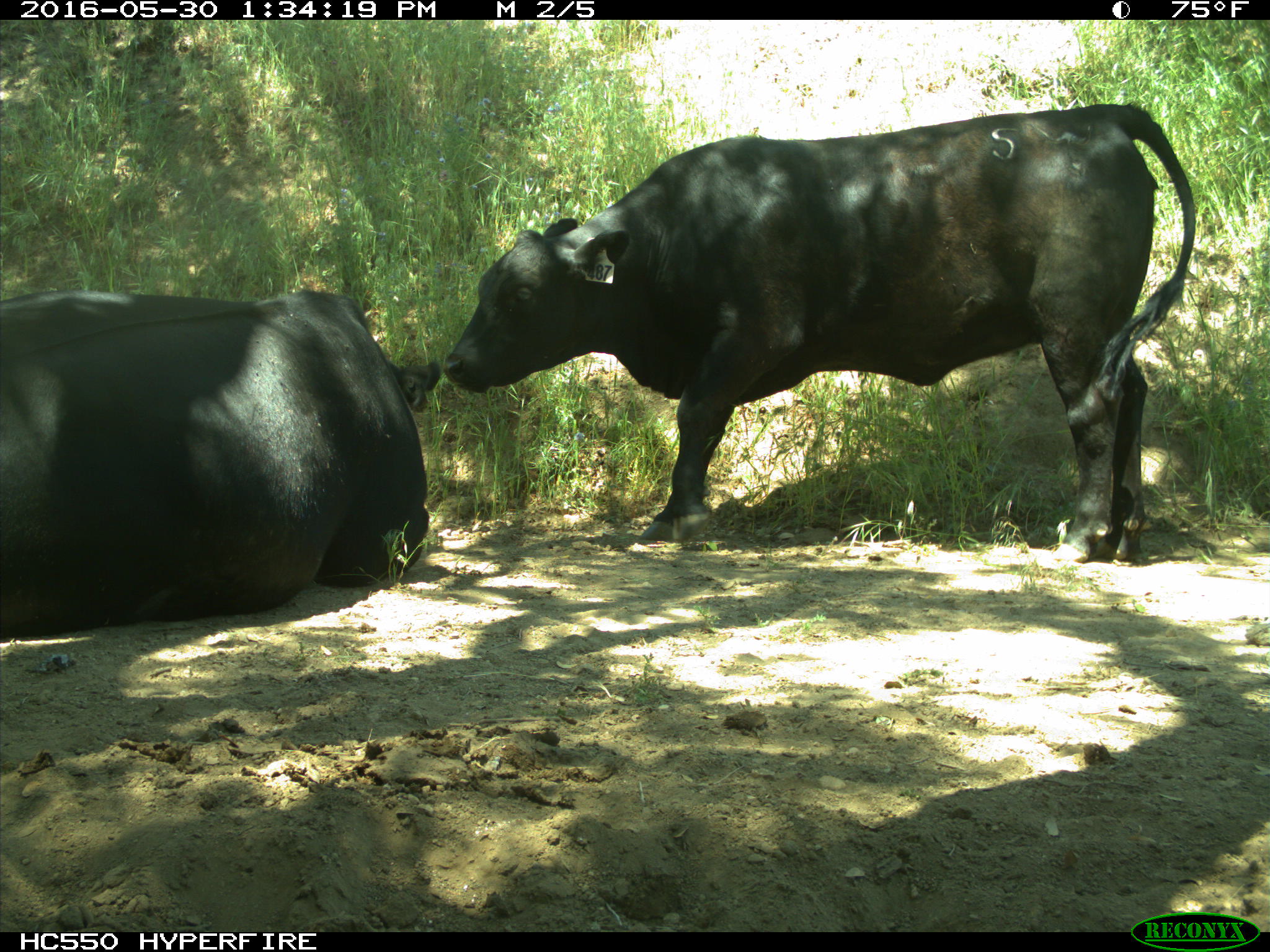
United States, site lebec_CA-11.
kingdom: Animalia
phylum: Chordata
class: Mammalia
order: Artiodactyla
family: Bovidae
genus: Bos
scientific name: Bos taurus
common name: domestic cow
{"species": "Bos taurus (domestic cow)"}